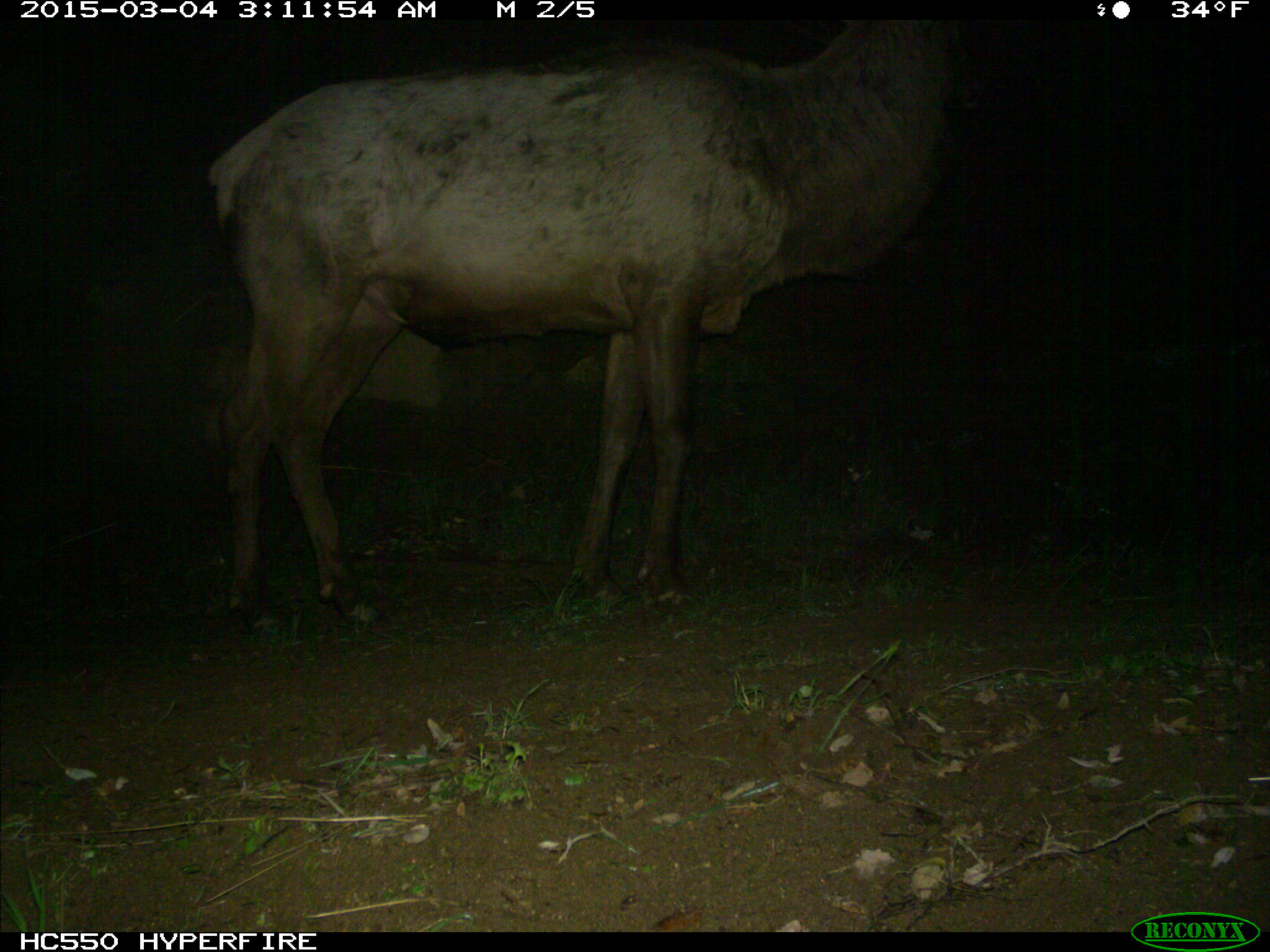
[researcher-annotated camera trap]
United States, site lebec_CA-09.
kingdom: Animalia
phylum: Chordata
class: Mammalia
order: Artiodactyla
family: Cervidae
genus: Cervus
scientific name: Cervus canadensis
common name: elk